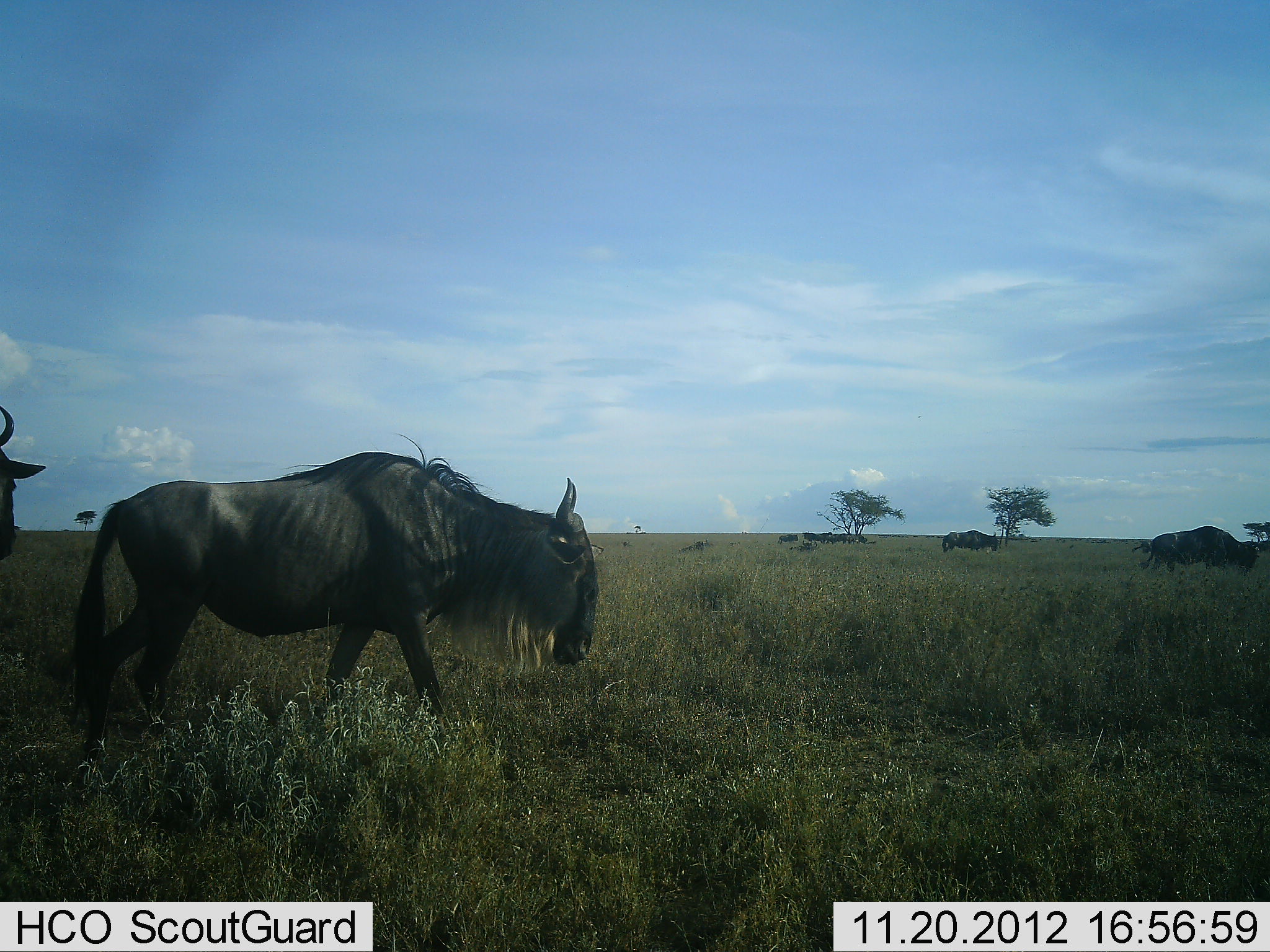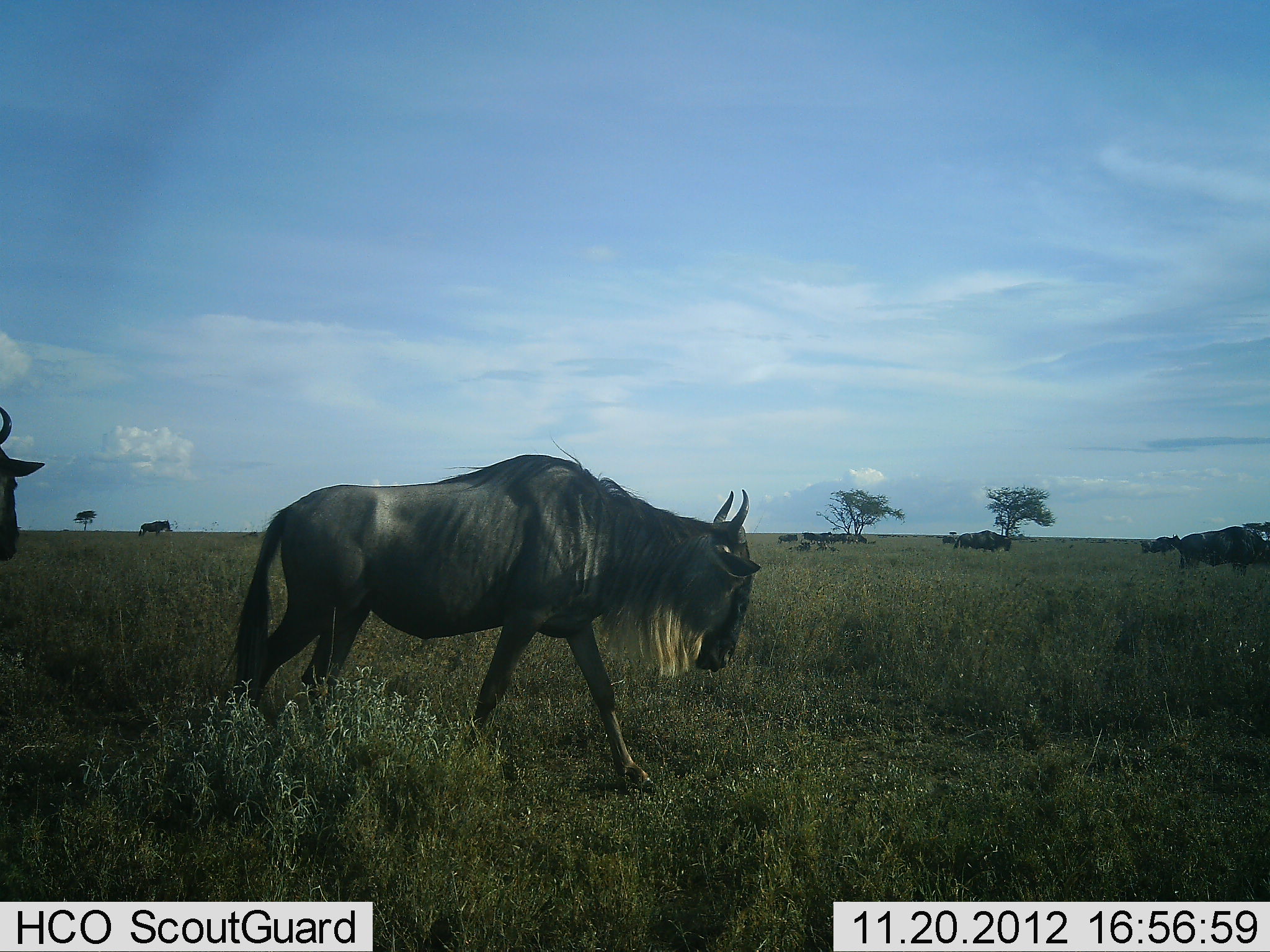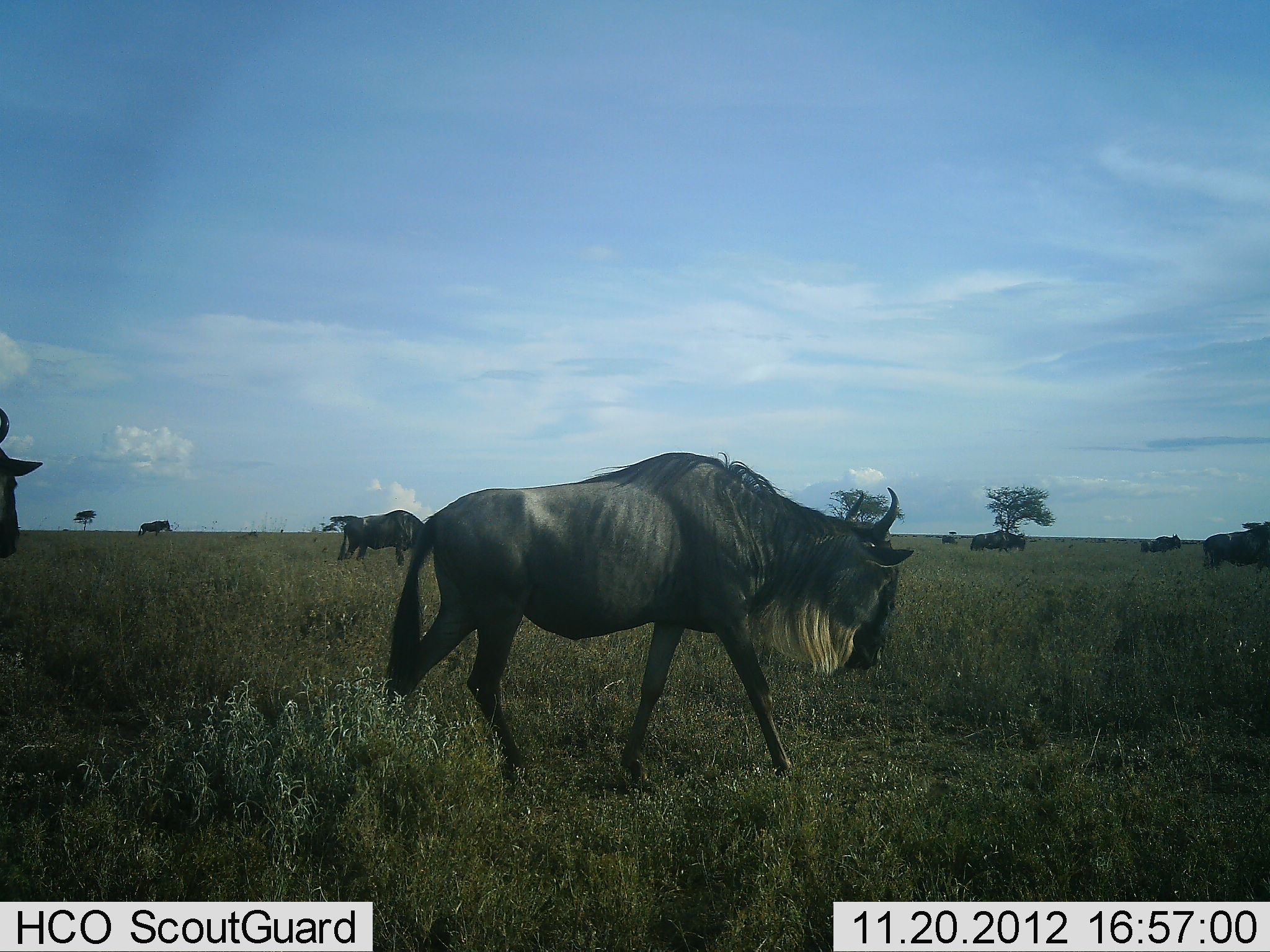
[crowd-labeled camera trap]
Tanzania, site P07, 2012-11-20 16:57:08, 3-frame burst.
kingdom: Animalia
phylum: Chordata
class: Mammalia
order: Artiodactyla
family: Bovidae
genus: Connochaetes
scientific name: Connochaetes taurinus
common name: blue wildebeest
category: wildebeest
Wildebeest (blue wildebeest) (Connochaetes taurinus), count 11-50. Behavior (volunteer vote fractions): standing 30%, resting 0%, moving 100%, interacting 0%. Young present (vote fraction): 0%. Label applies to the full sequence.